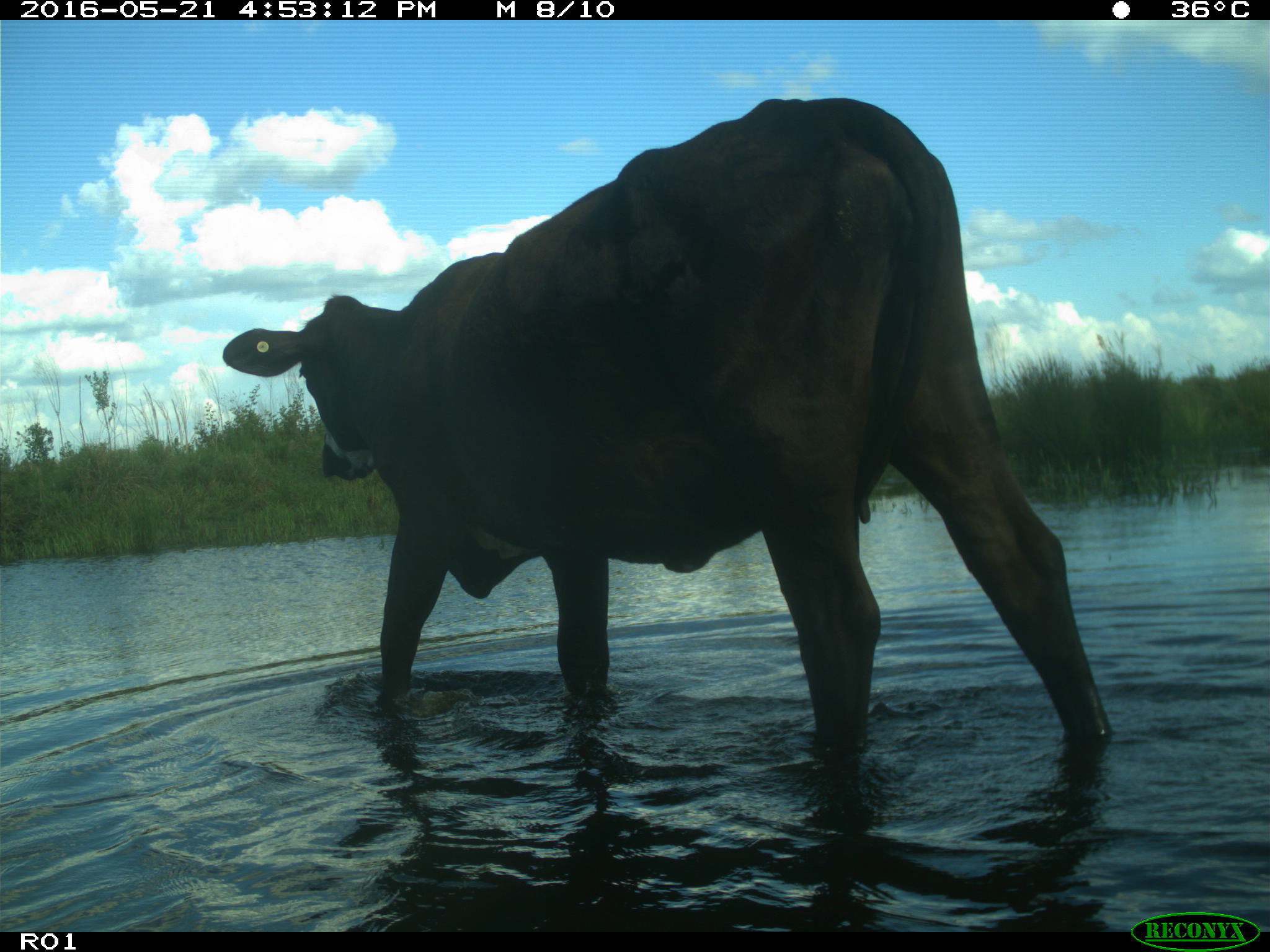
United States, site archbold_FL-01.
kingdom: Animalia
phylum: Chordata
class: Mammalia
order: Artiodactyla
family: Bovidae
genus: Bos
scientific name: Bos taurus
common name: domestic cow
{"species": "Bos taurus (domestic cow)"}